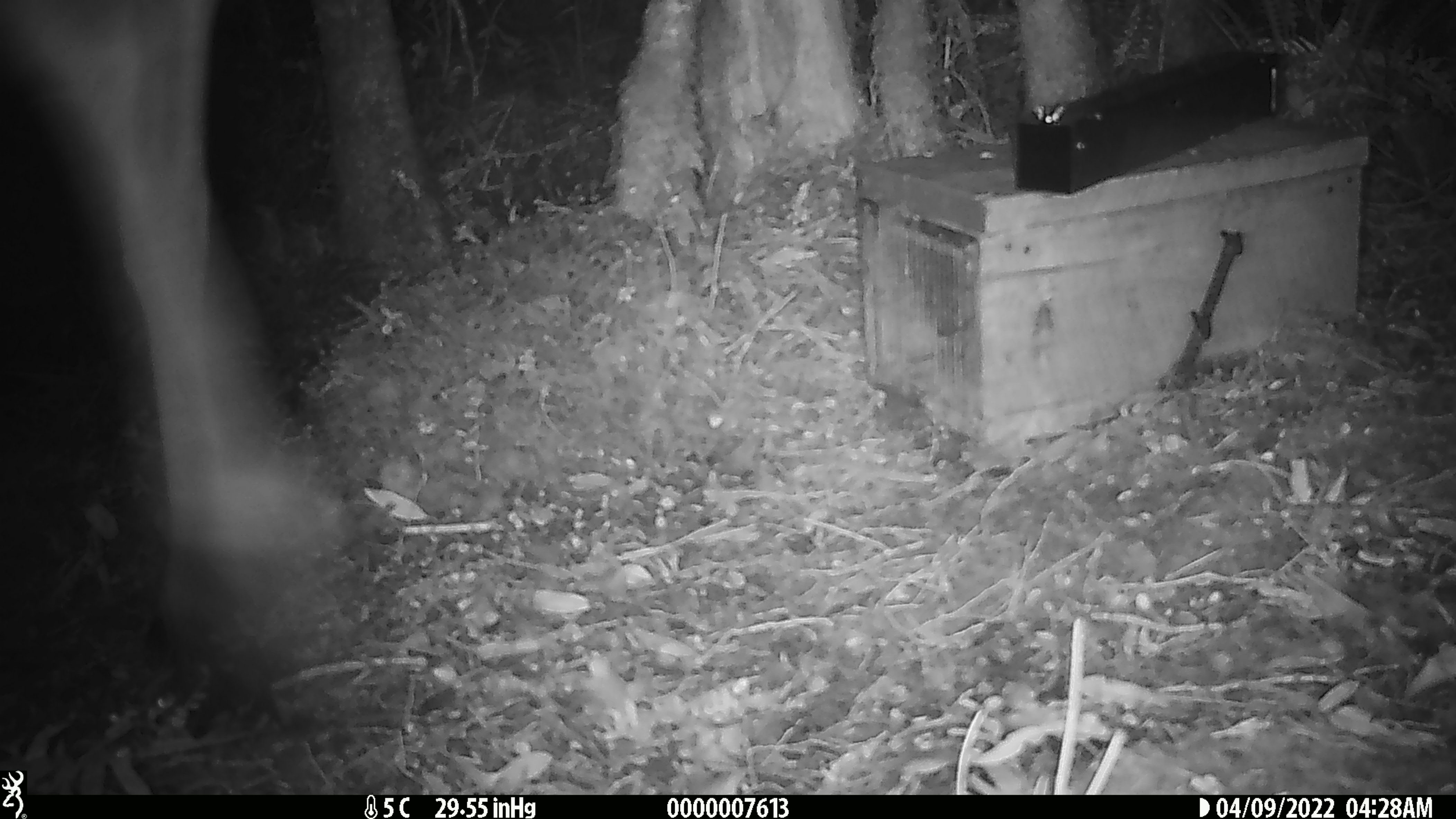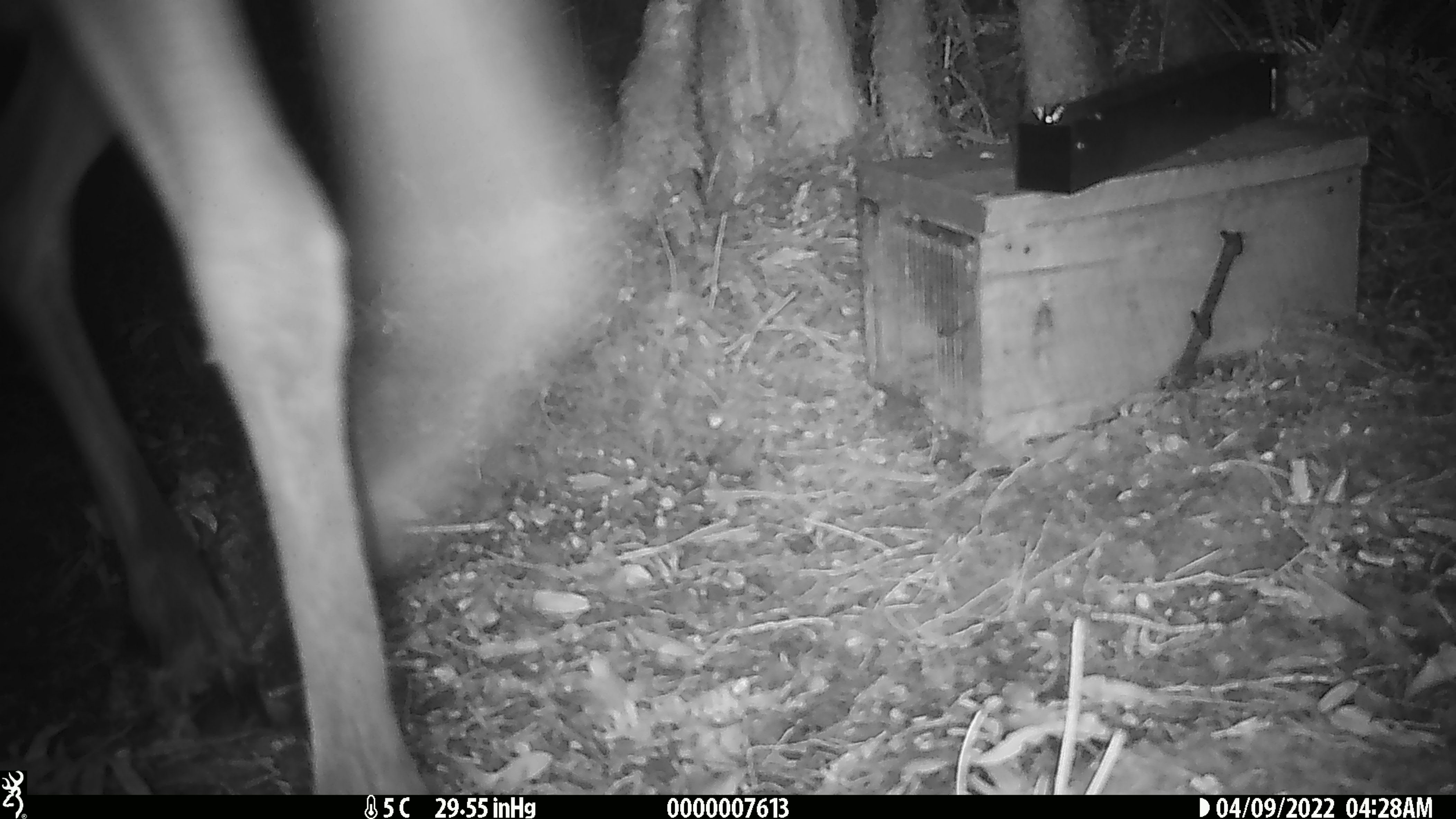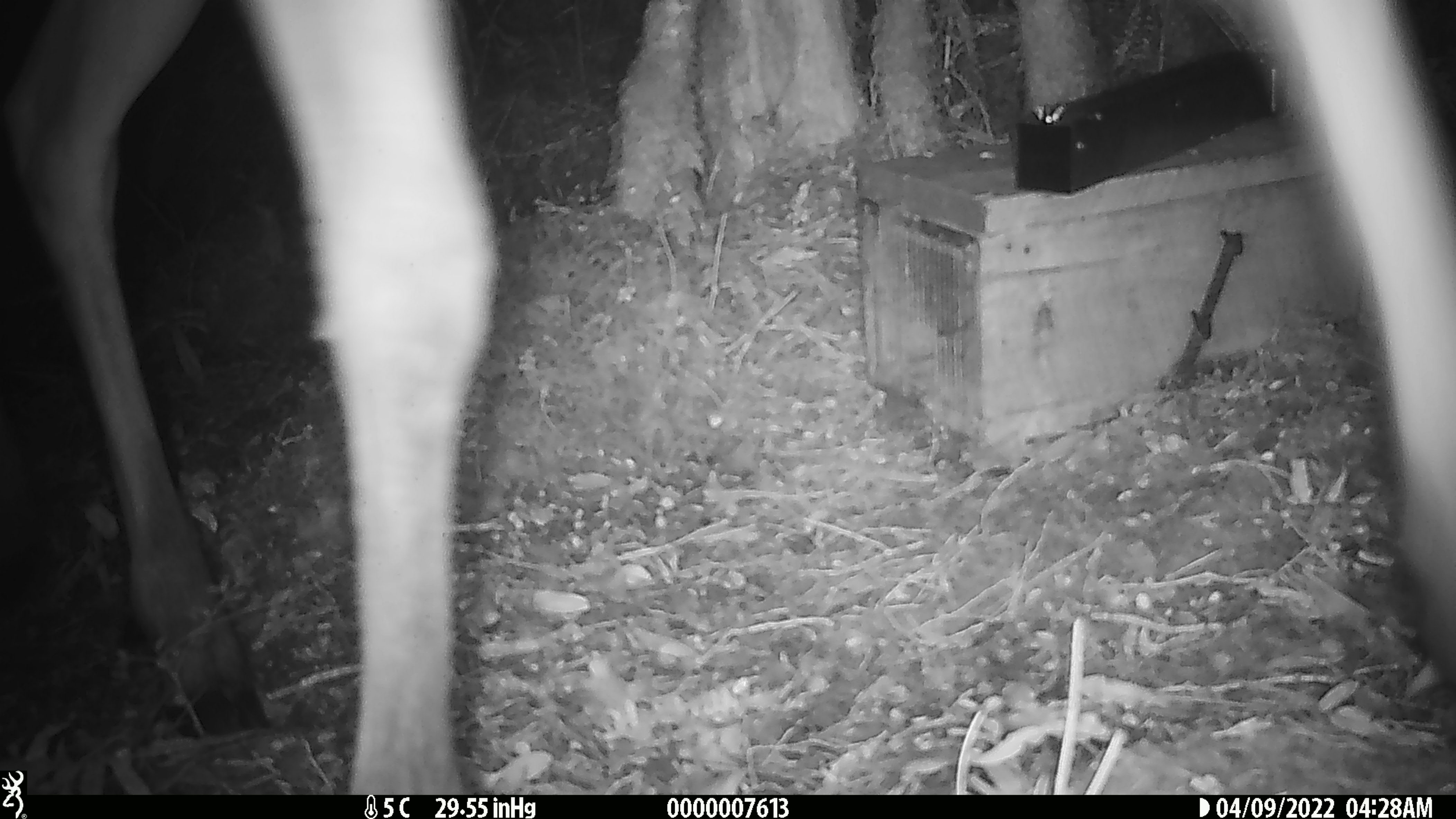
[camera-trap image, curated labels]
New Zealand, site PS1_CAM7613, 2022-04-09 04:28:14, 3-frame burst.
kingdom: Animalia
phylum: Chordata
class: Mammalia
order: Artiodactyla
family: Cervidae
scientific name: Cervidae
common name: deer